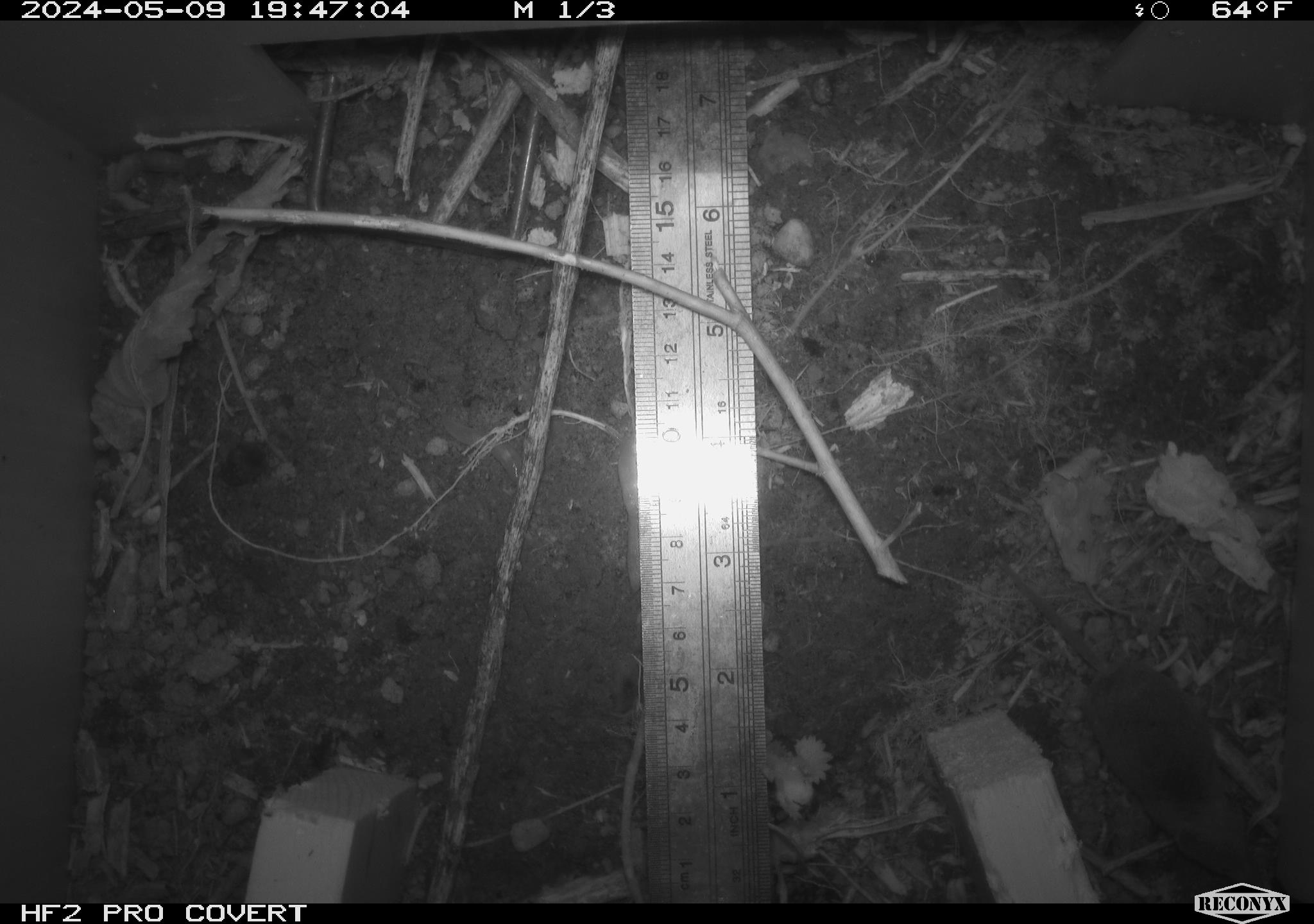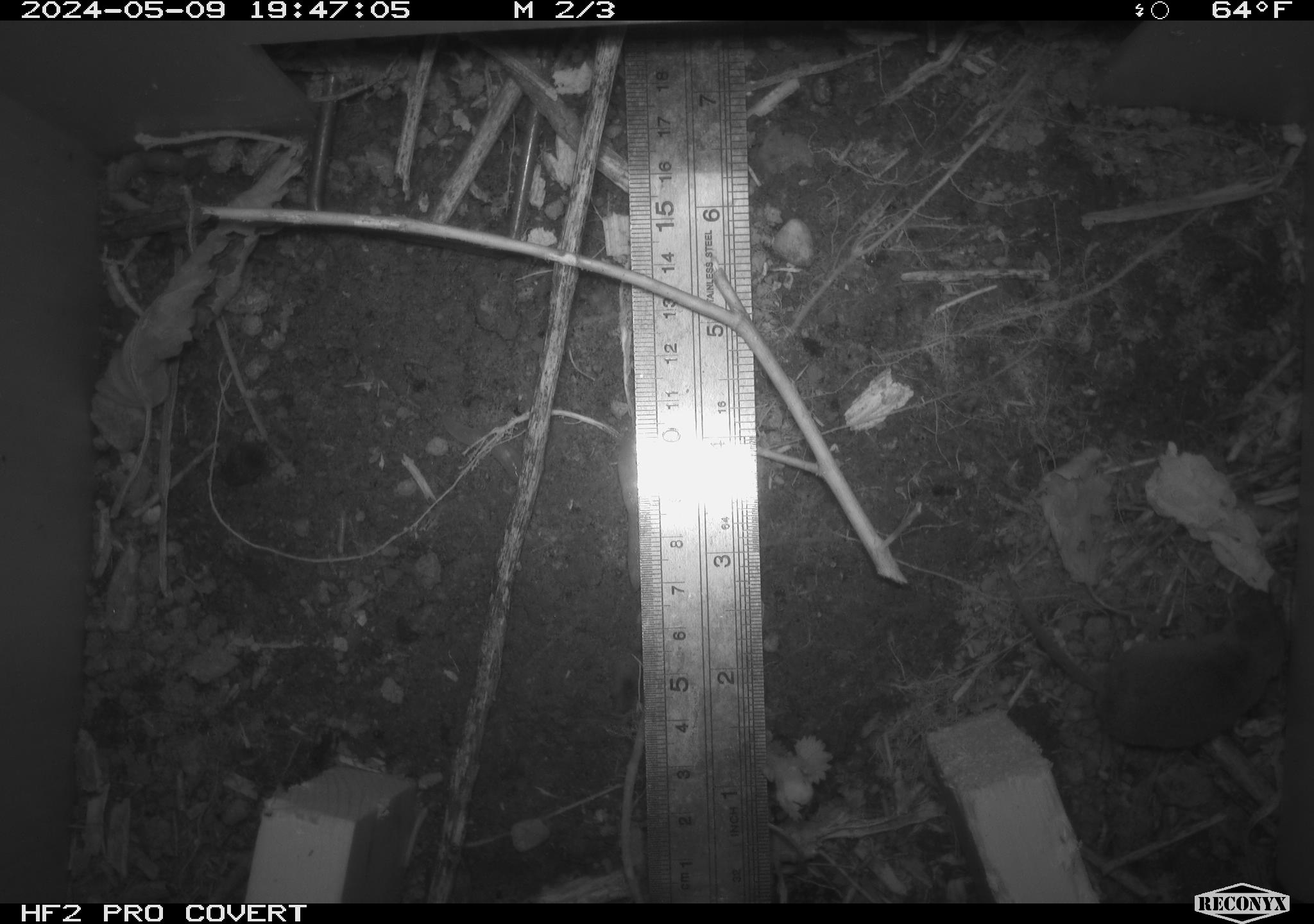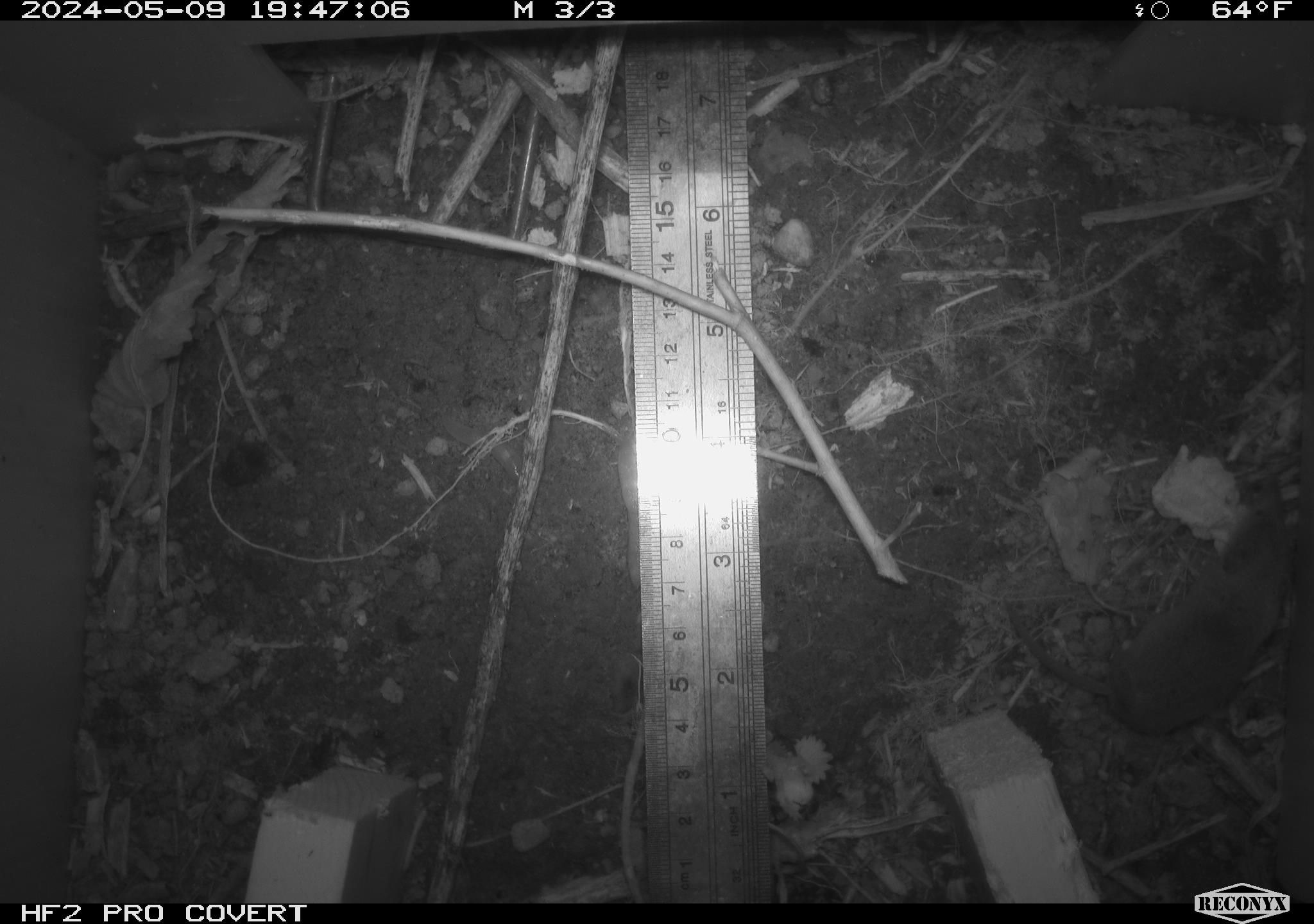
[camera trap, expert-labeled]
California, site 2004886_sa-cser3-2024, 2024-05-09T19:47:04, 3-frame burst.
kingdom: Animalia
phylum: Chordata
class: Mammalia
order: Eulipotyphla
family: Soricidae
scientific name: Soricidae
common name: shrews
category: soricidae family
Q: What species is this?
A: Soricidae family (shrews) (Soricidae).